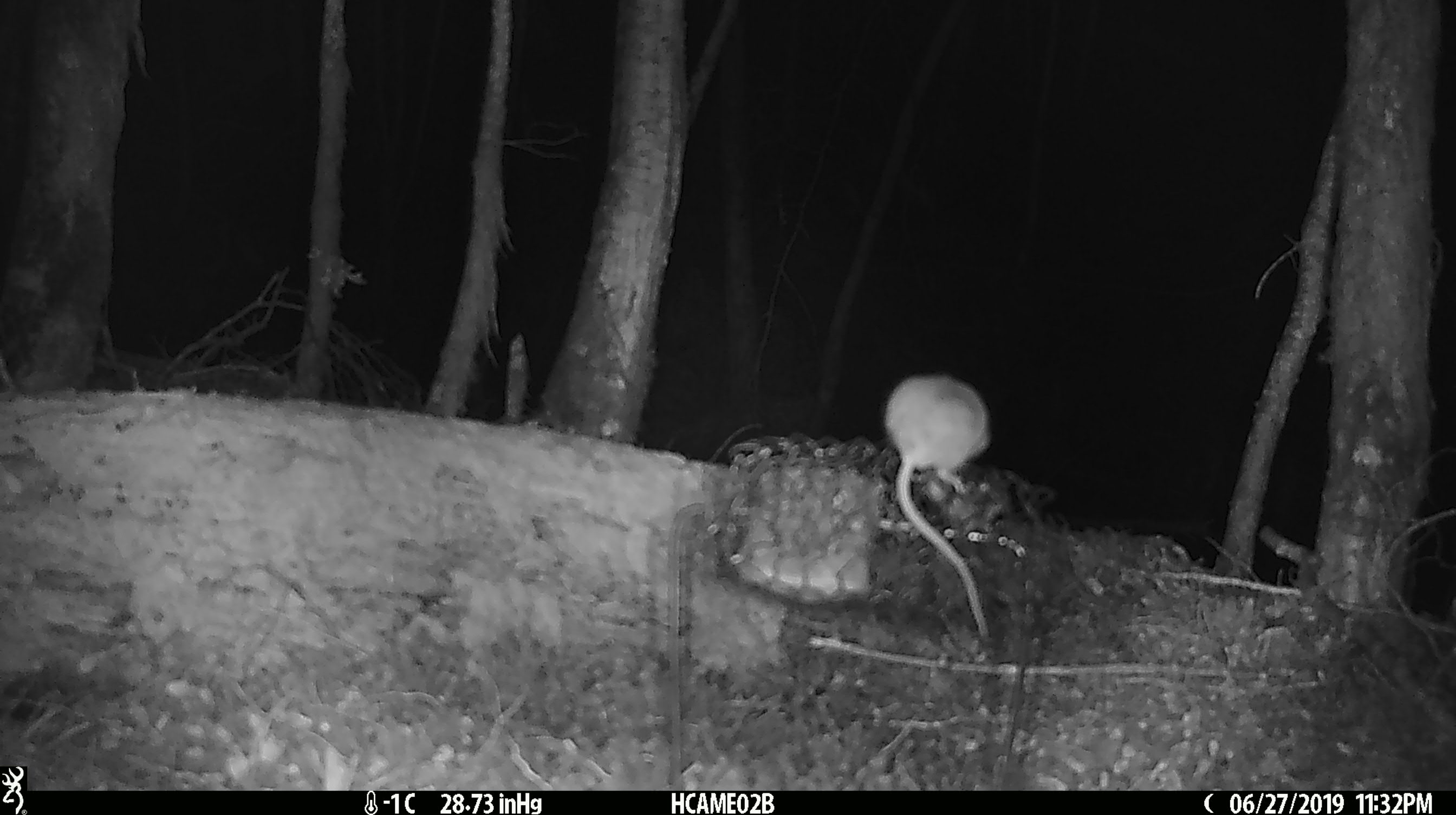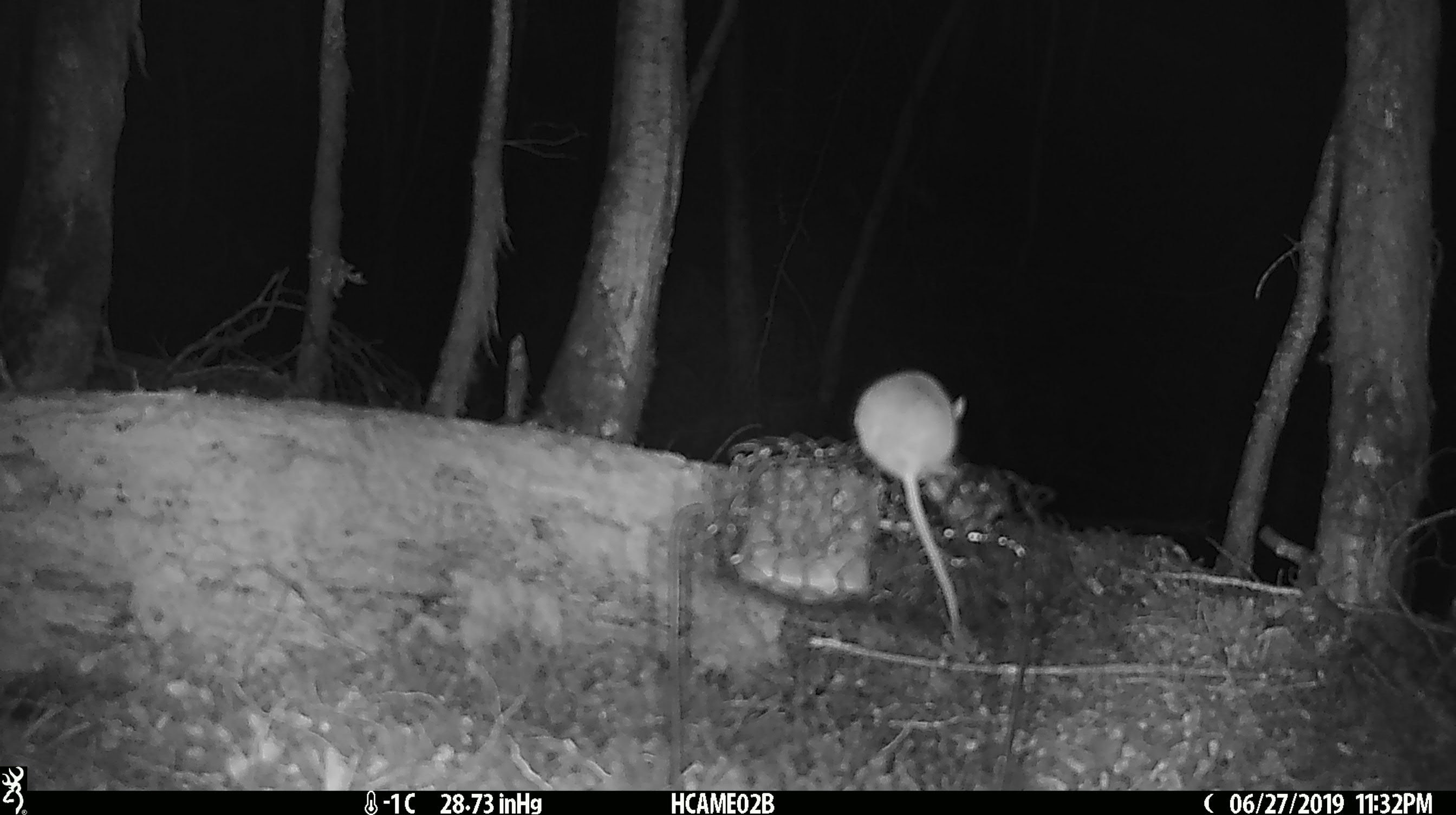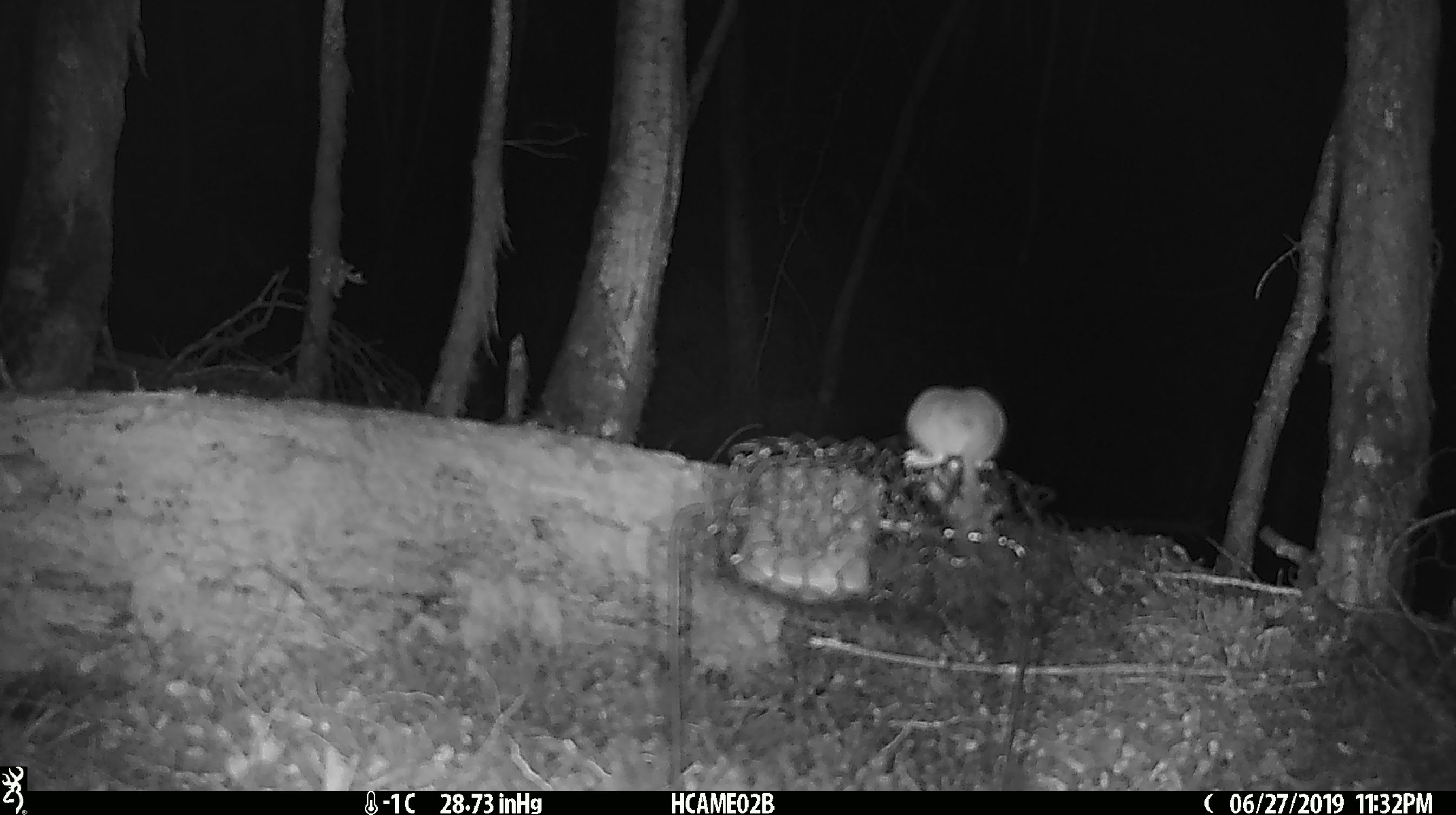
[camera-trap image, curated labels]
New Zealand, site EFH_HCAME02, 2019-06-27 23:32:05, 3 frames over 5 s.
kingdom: Animalia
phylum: Chordata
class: Mammalia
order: Rodentia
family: Muridae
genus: Mus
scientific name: Mus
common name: mouse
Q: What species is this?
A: Mouse (Mus).